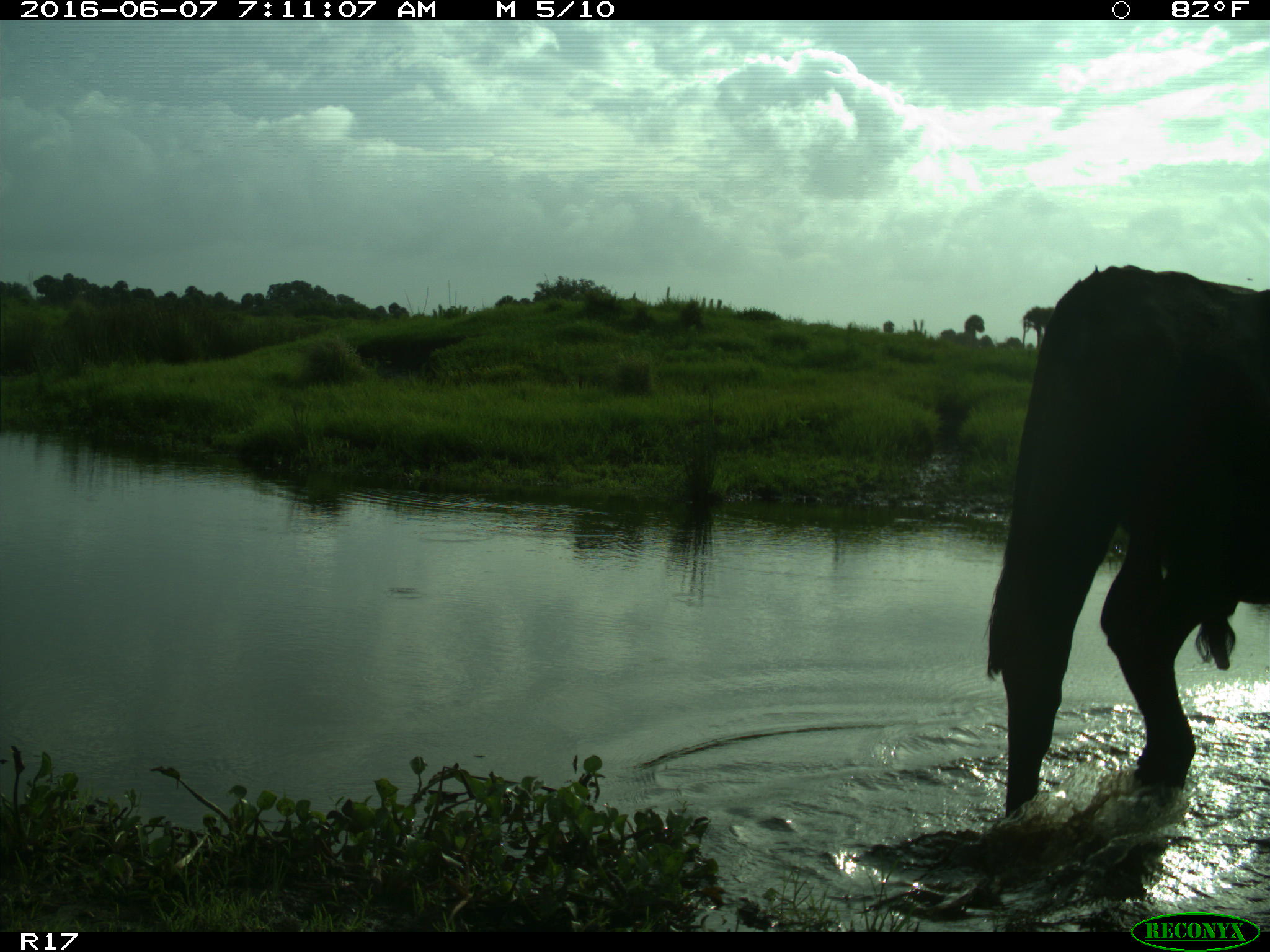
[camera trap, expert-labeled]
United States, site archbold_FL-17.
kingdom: Animalia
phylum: Chordata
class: Mammalia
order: Artiodactyla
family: Bovidae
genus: Bos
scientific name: Bos taurus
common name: domestic cow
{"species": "Bos taurus (domestic cow)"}